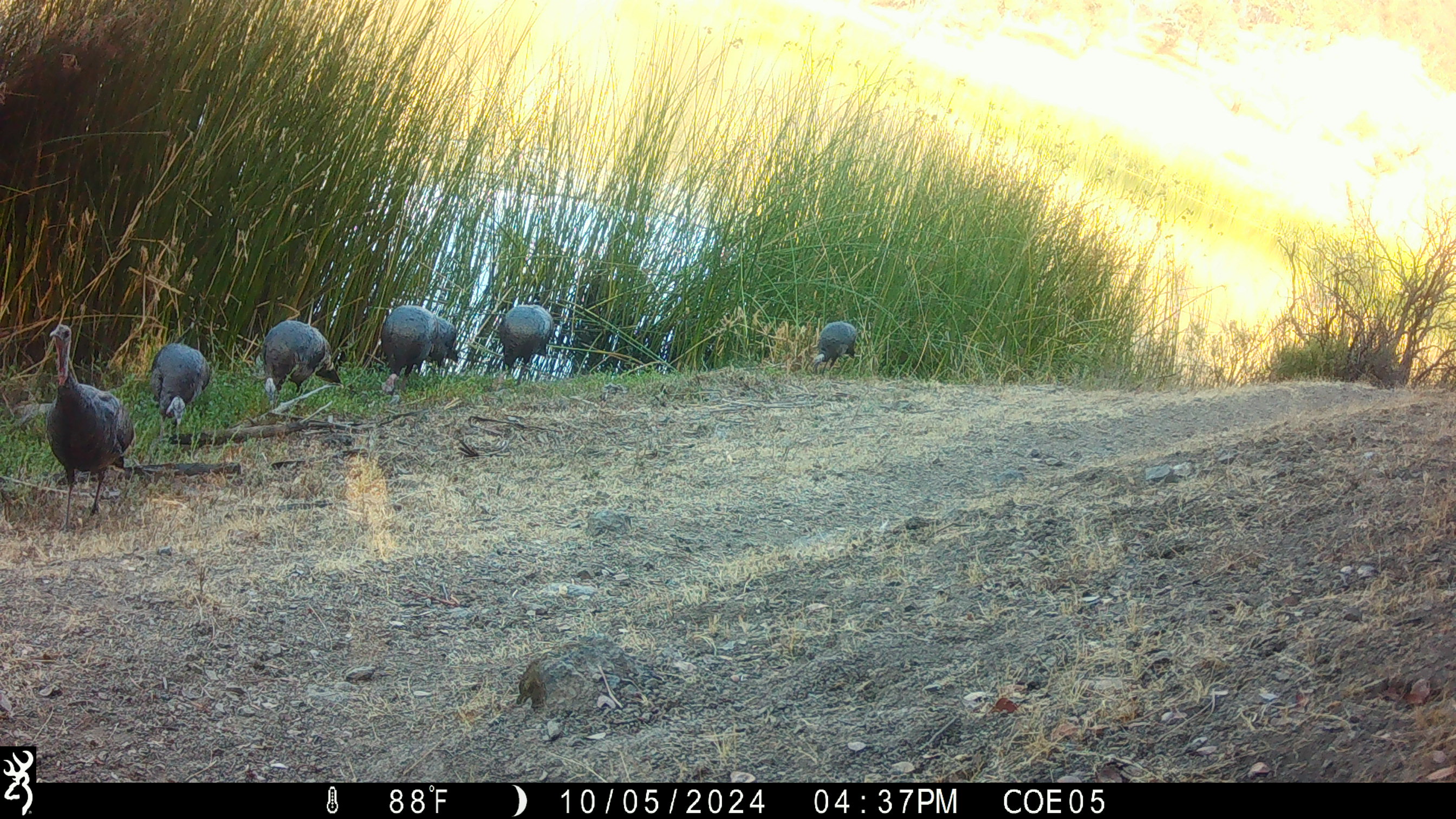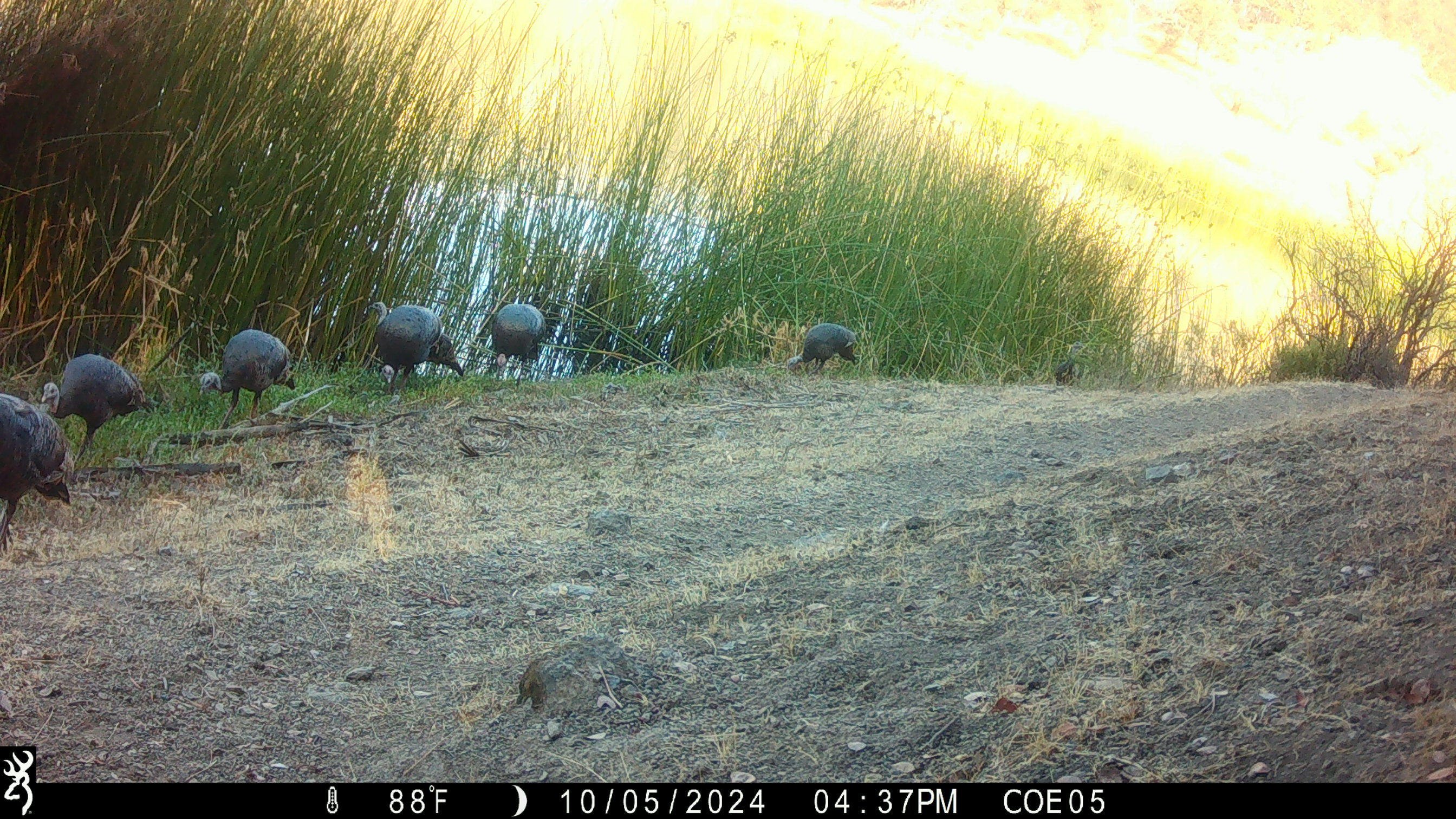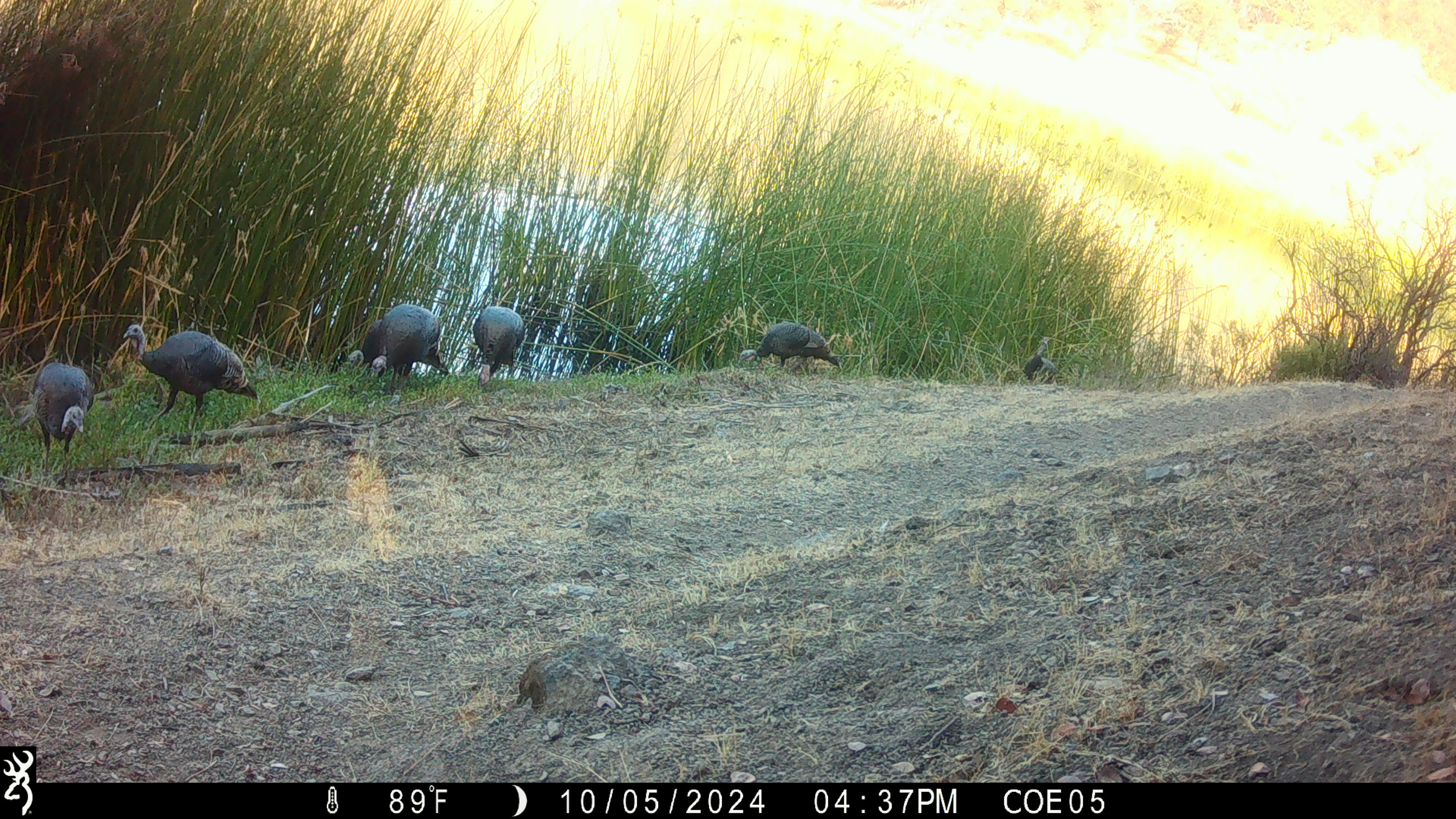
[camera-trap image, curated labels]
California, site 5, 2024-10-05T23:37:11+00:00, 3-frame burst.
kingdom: Animalia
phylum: Chordata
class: Aves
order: Galliformes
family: Phasianidae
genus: Meleagris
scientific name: Meleagris gallopavo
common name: turkey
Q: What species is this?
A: Turkey (Meleagris gallopavo).